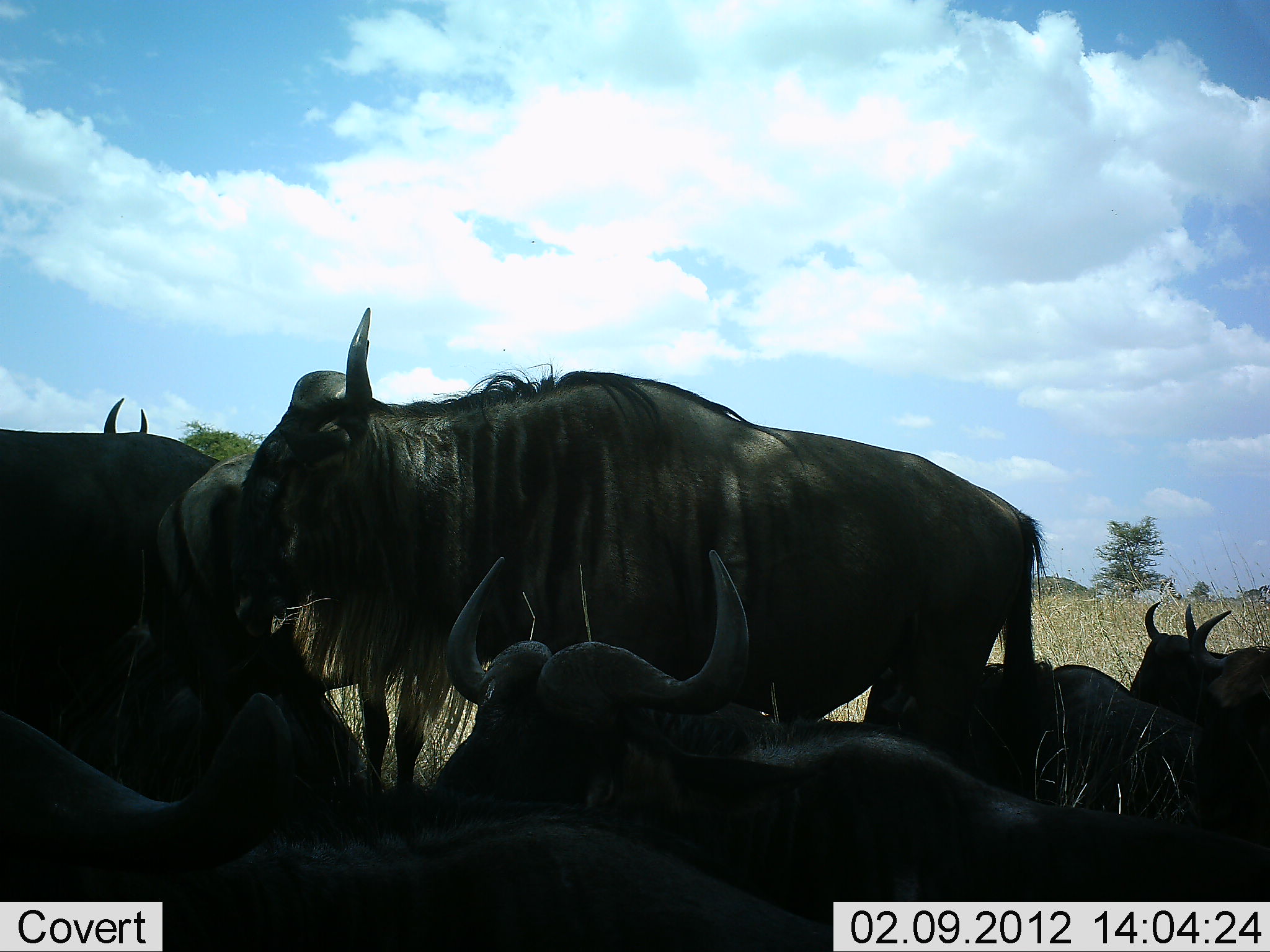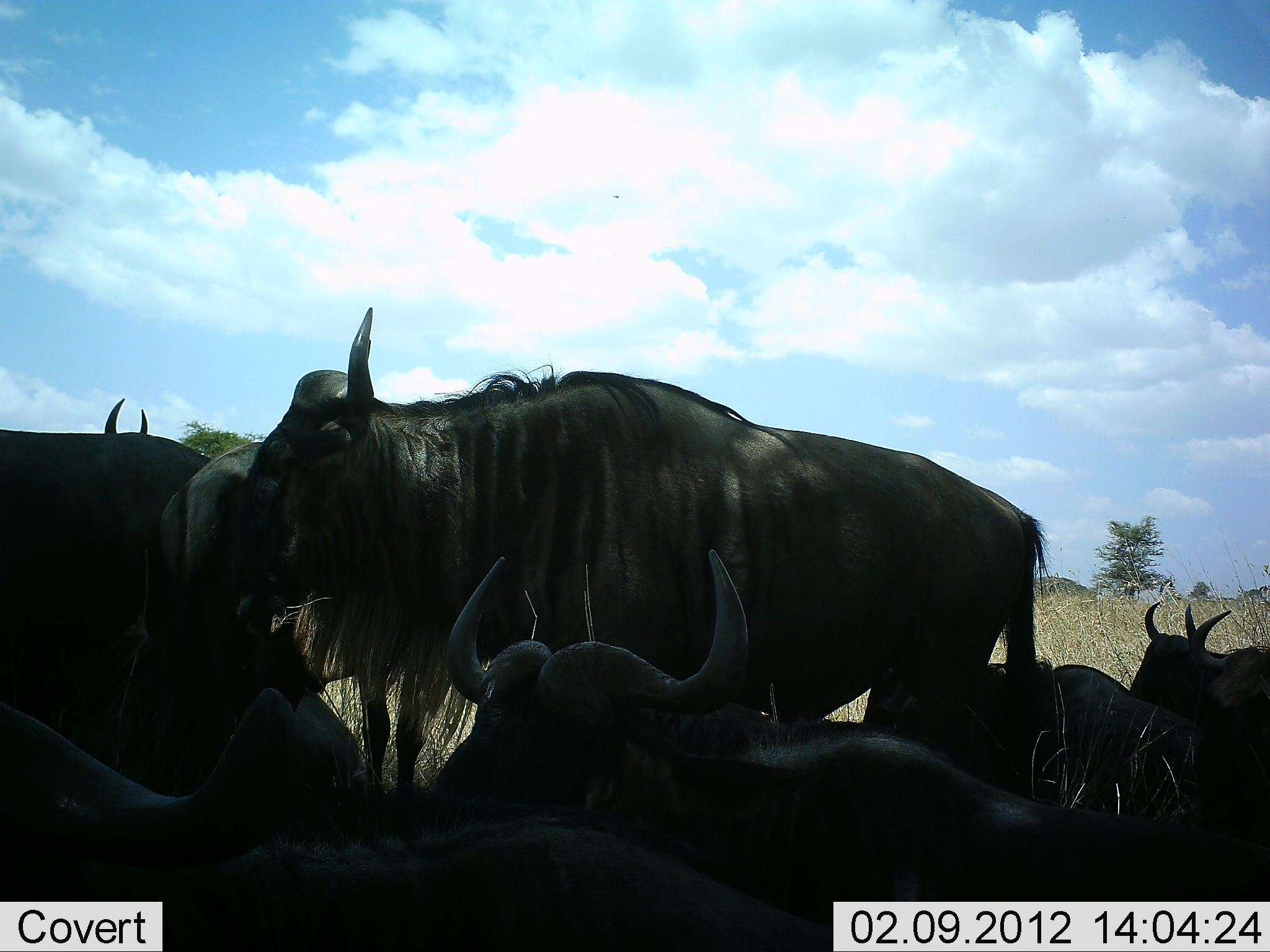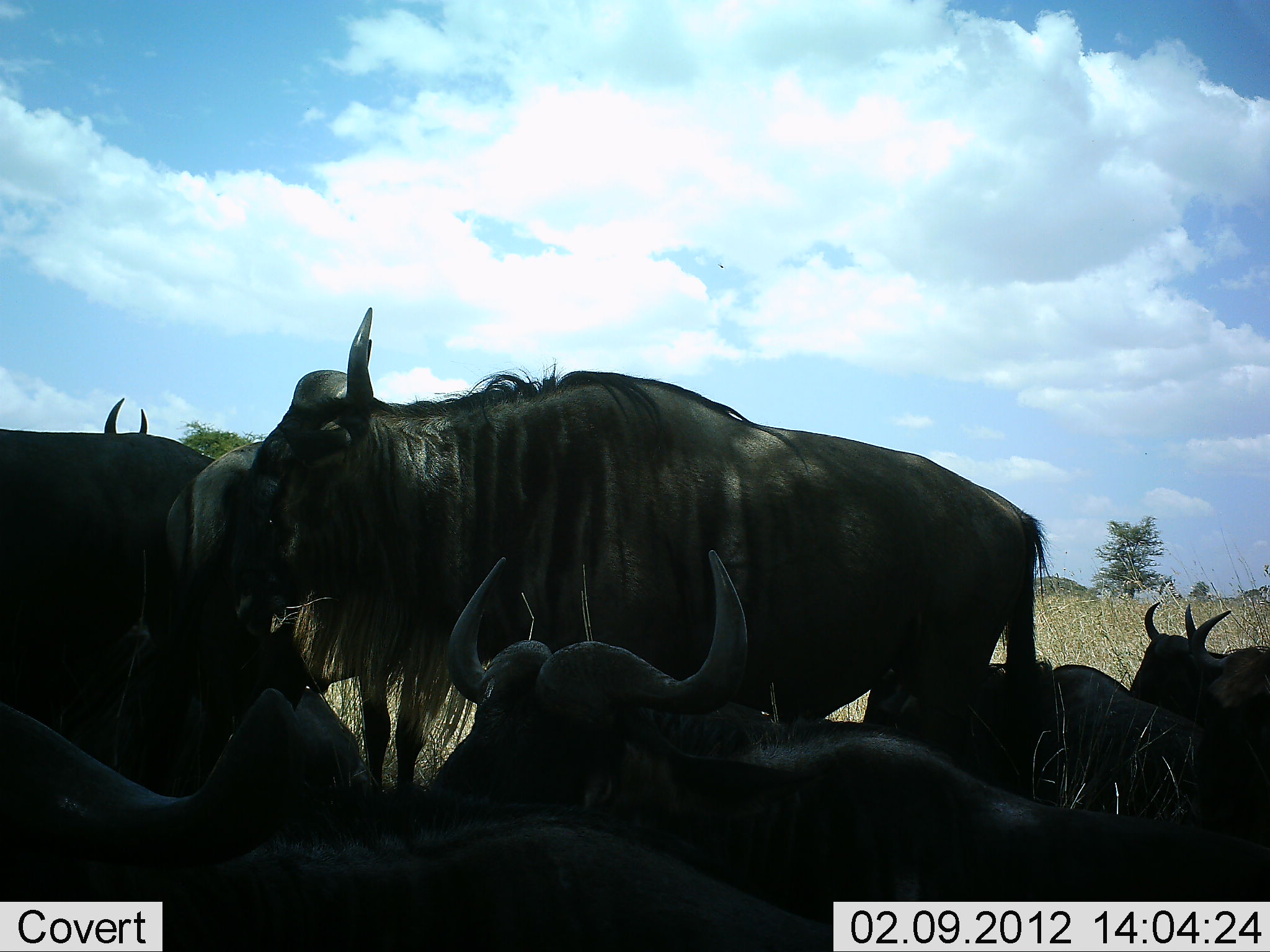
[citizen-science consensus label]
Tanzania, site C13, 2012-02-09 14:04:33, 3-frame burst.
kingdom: Animalia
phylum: Chordata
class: Mammalia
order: Artiodactyla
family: Bovidae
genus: Connochaetes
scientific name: Connochaetes taurinus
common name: blue wildebeest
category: wildebeest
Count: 8.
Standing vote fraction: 83%.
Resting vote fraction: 100%.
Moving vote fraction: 0%.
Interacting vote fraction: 6%.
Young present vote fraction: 0%.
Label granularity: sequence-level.